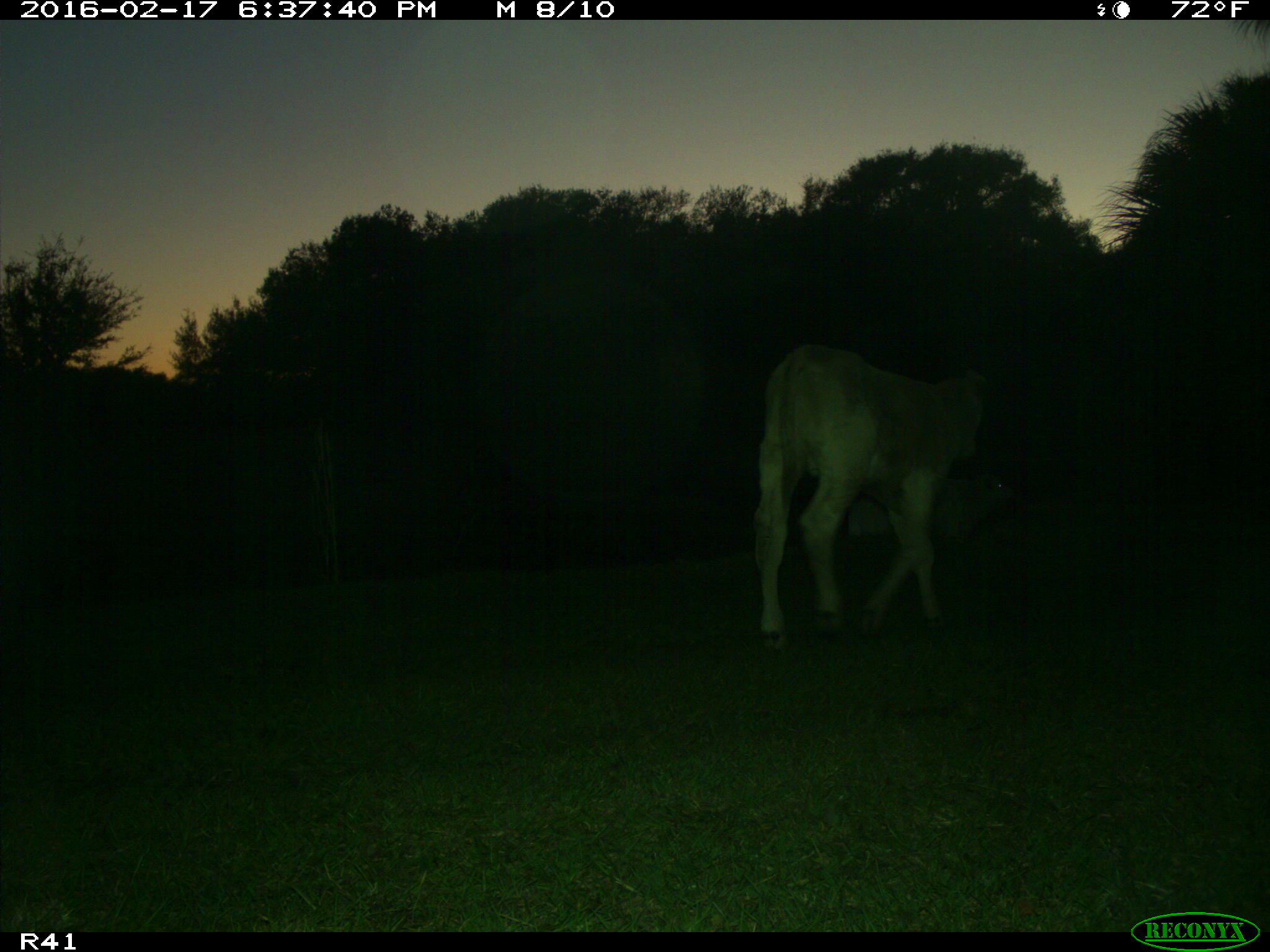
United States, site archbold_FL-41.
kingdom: Animalia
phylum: Chordata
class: Mammalia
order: Artiodactyla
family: Bovidae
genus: Bos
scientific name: Bos taurus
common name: domestic cow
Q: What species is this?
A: Bos taurus (domestic cow).